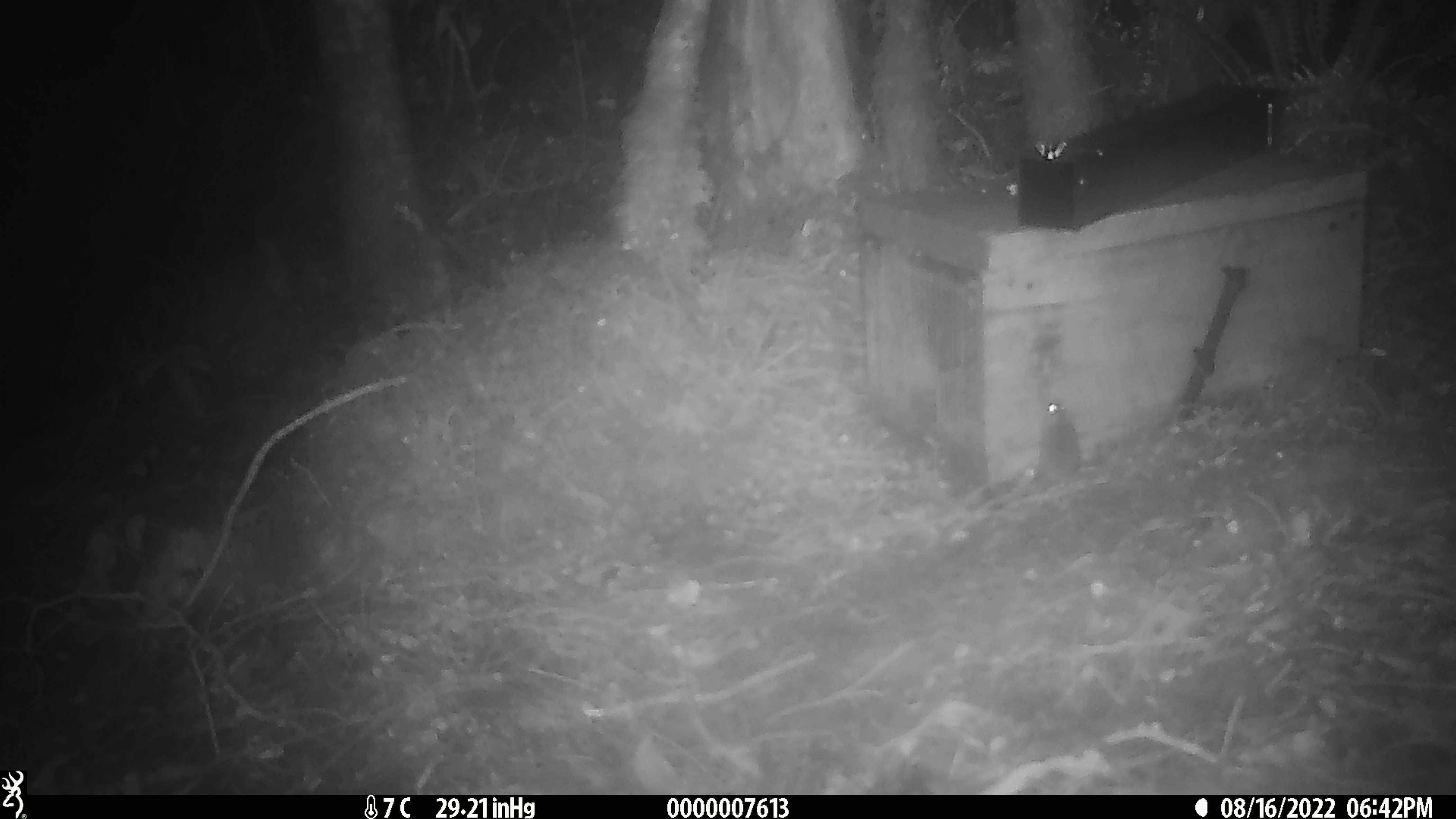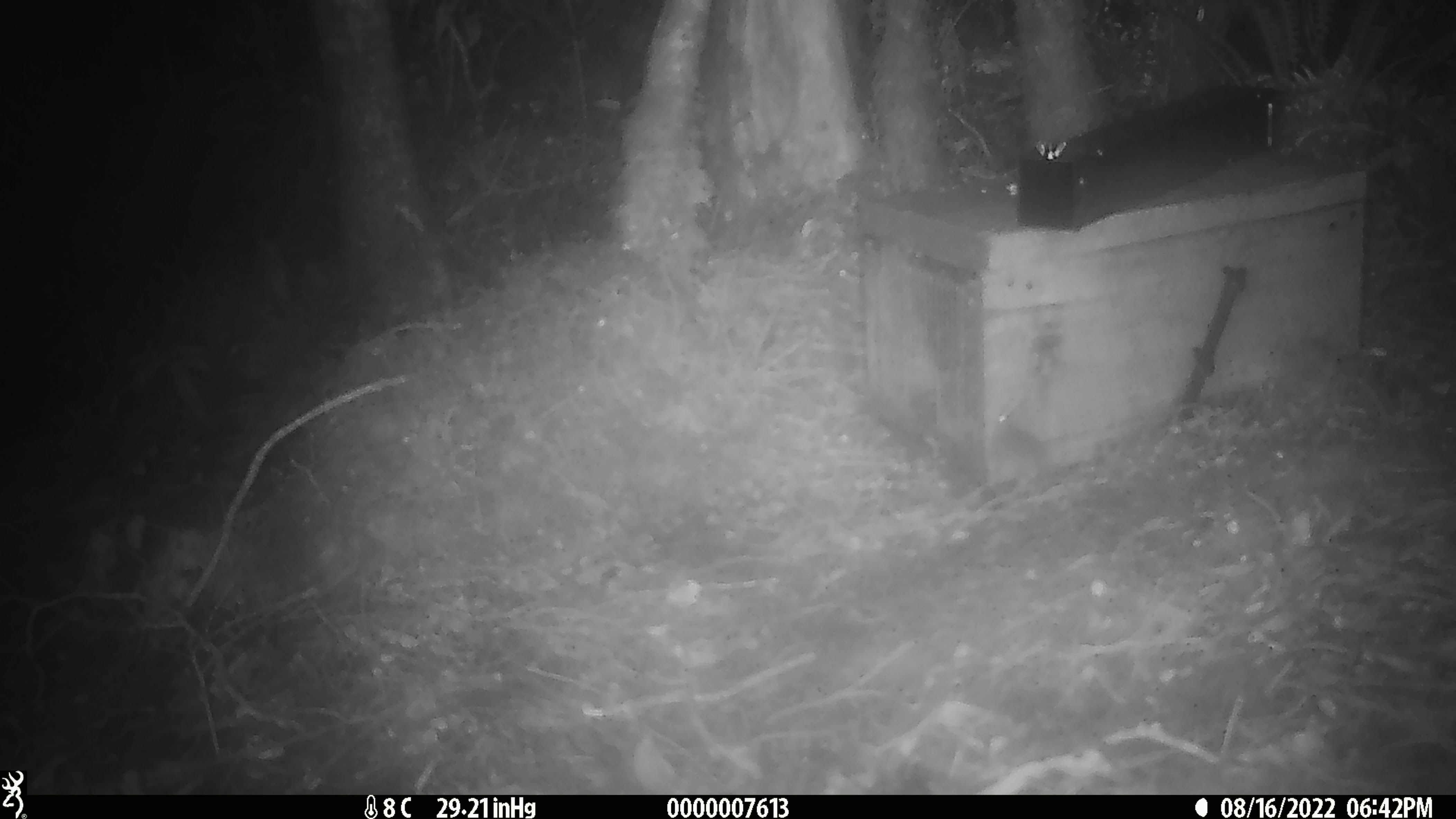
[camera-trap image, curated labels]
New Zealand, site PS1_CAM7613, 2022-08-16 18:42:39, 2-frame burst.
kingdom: Animalia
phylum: Chordata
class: Mammalia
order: Rodentia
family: Muridae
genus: Mus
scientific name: Mus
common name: mouse